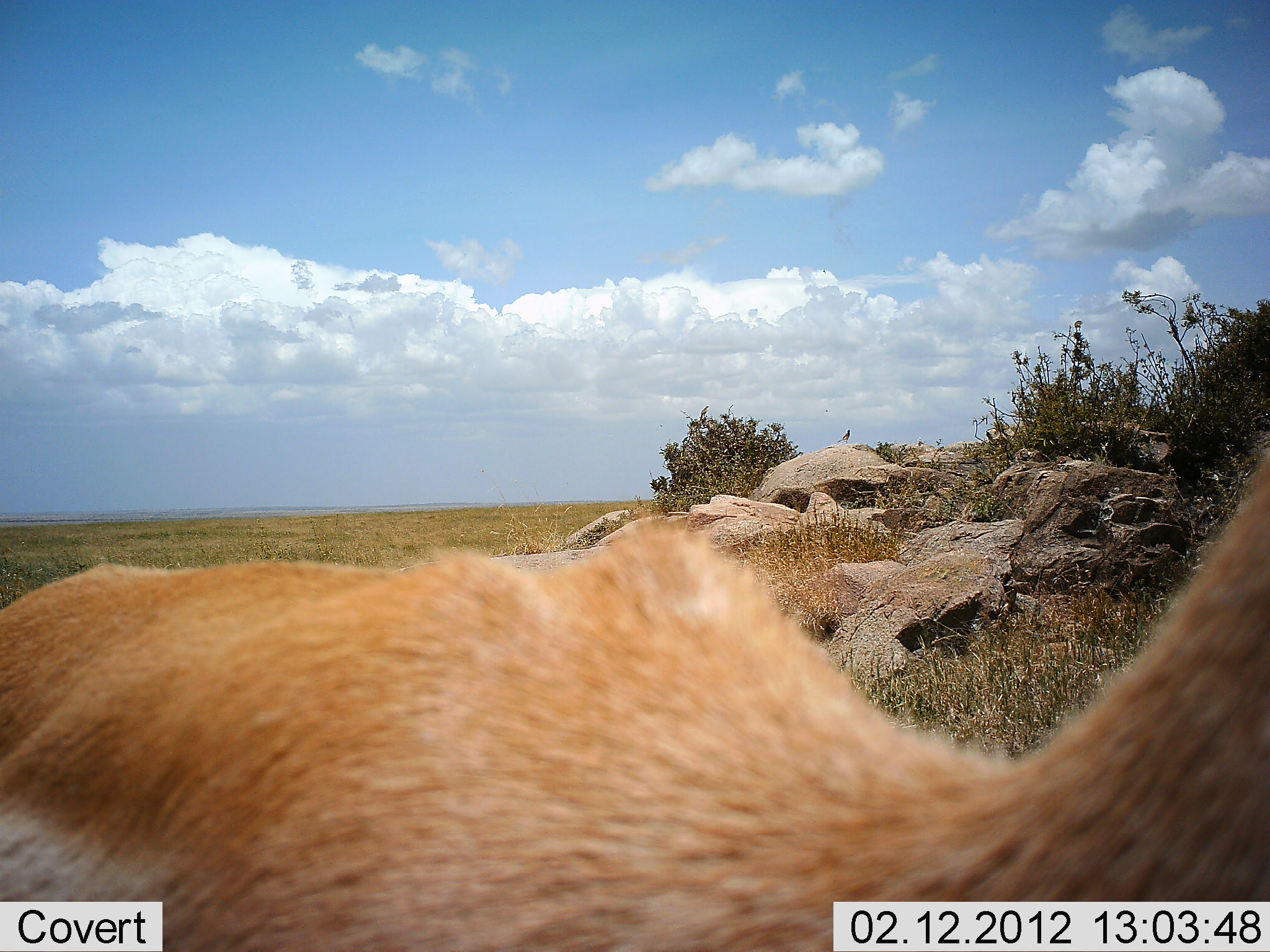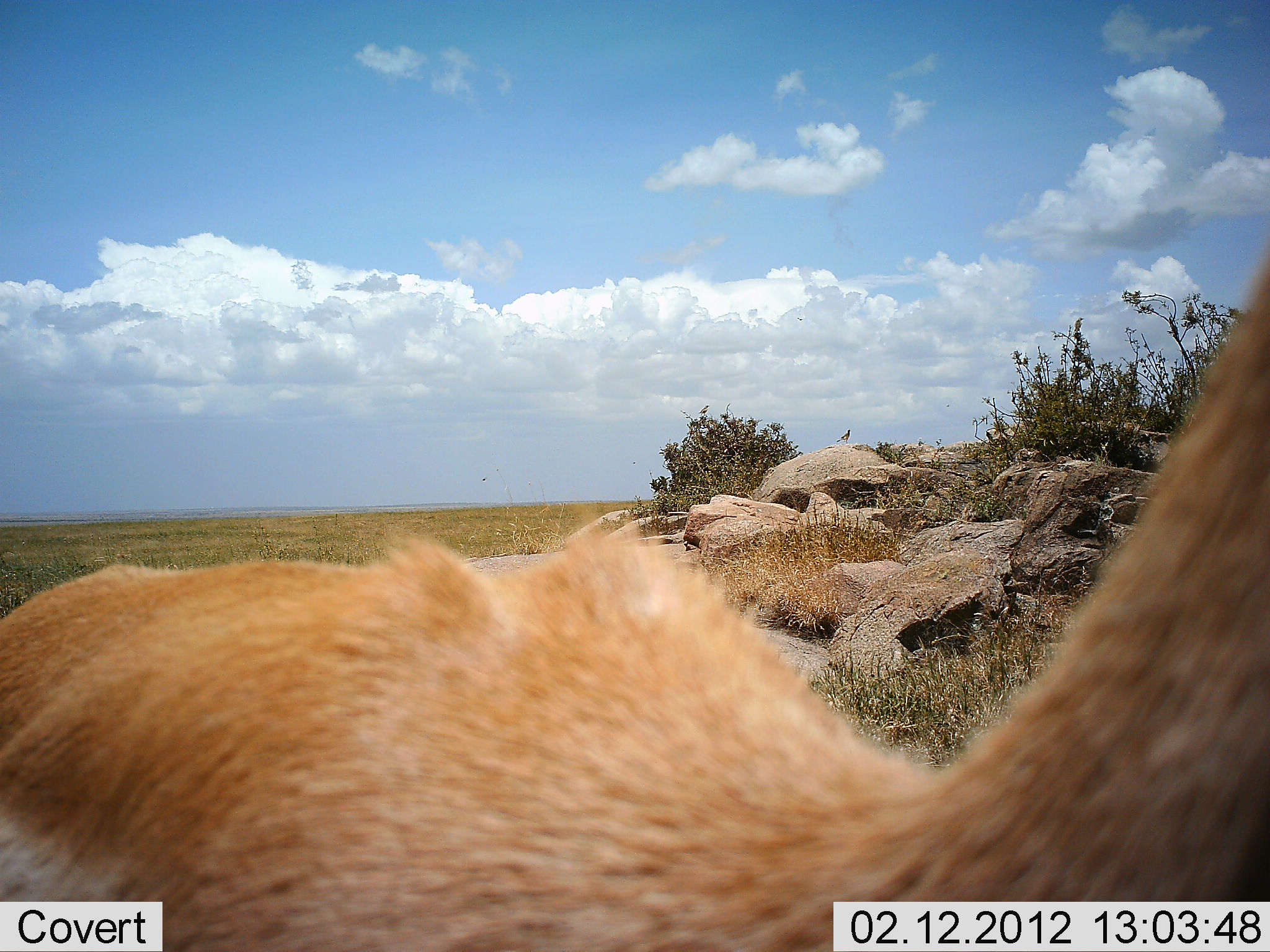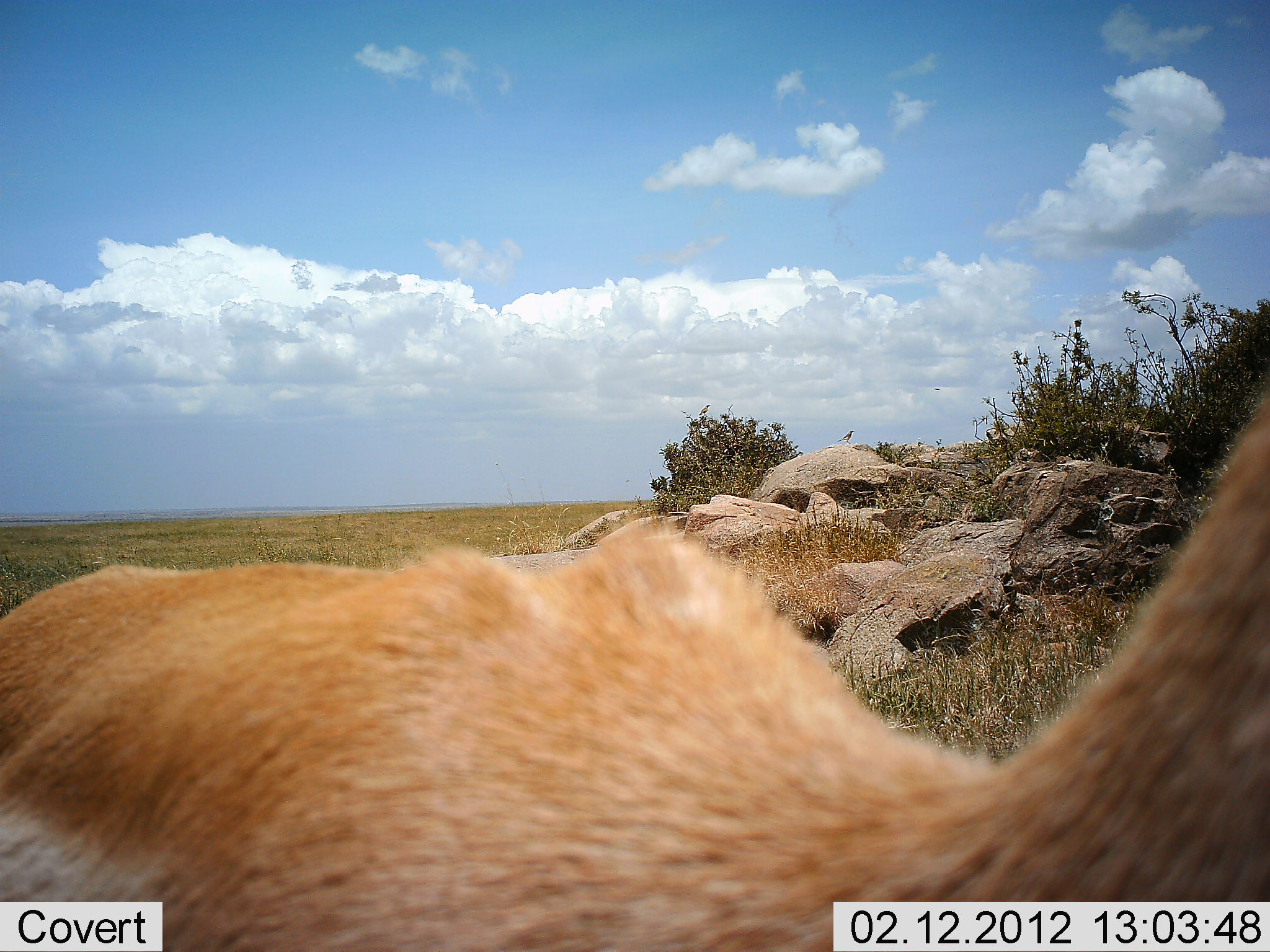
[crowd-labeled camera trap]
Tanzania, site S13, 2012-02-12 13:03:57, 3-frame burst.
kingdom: Animalia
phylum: Chordata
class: Mammalia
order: Artiodactyla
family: Bovidae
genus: Eudorcas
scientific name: Eudorcas thomsonii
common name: thomson's gazelle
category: gazellethomsons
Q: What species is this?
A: Gazellethomsons (thomson's gazelle) (Eudorcas thomsonii).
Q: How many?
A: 1.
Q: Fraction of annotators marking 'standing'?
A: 92%.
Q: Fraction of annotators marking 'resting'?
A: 8%.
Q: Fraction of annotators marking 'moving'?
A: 0%.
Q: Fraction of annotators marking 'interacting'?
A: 0%.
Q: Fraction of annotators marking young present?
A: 0%.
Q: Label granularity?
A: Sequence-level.